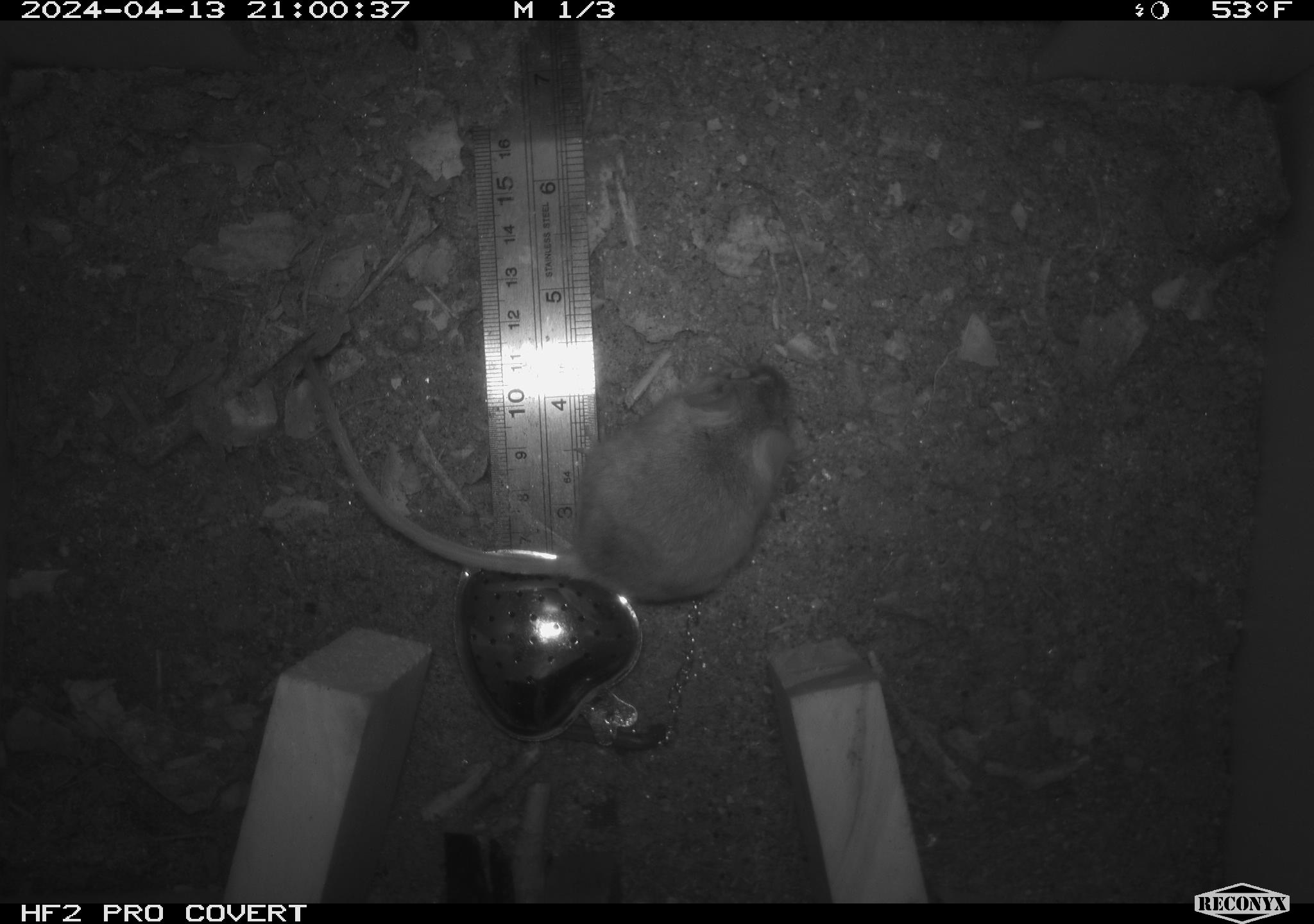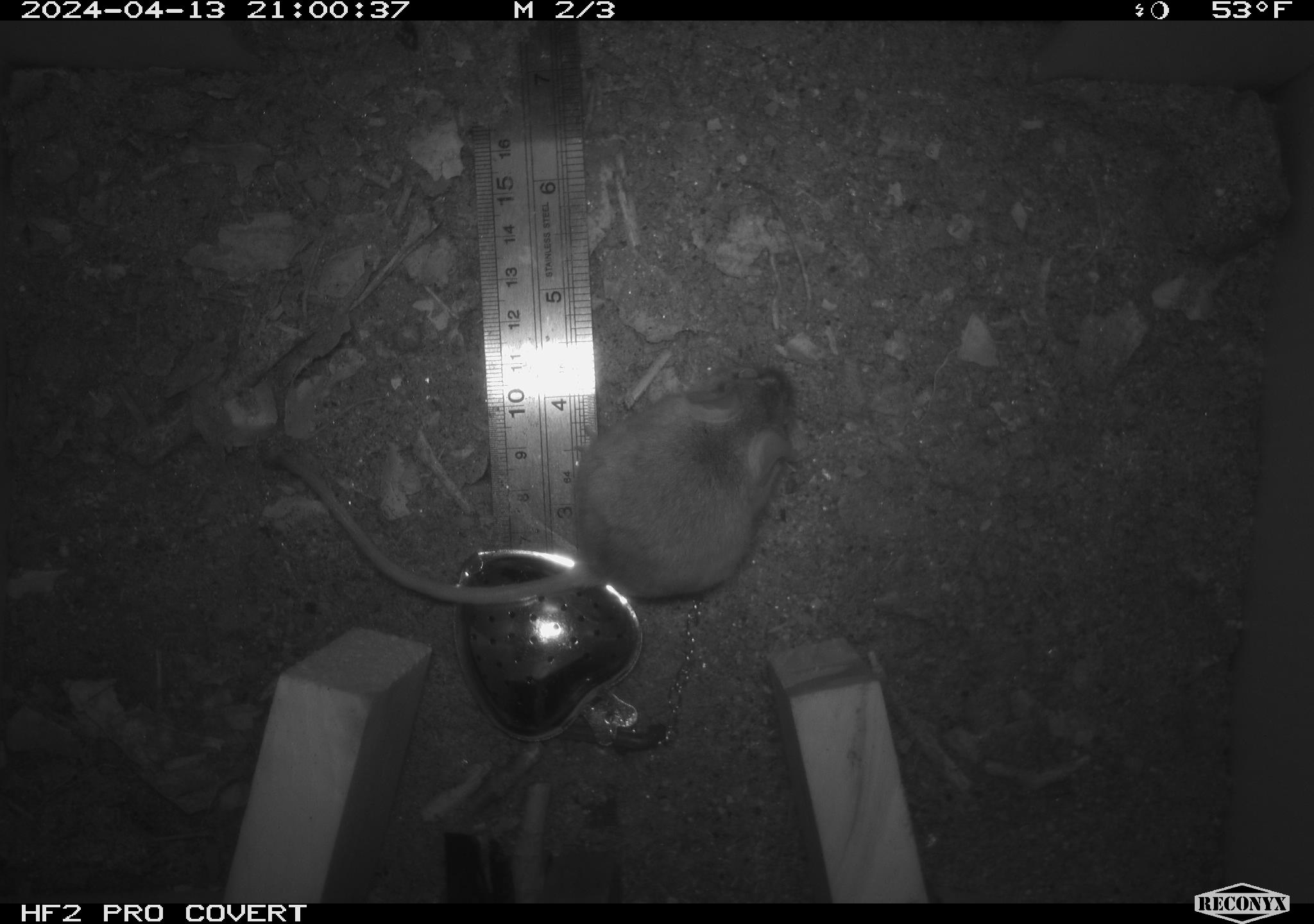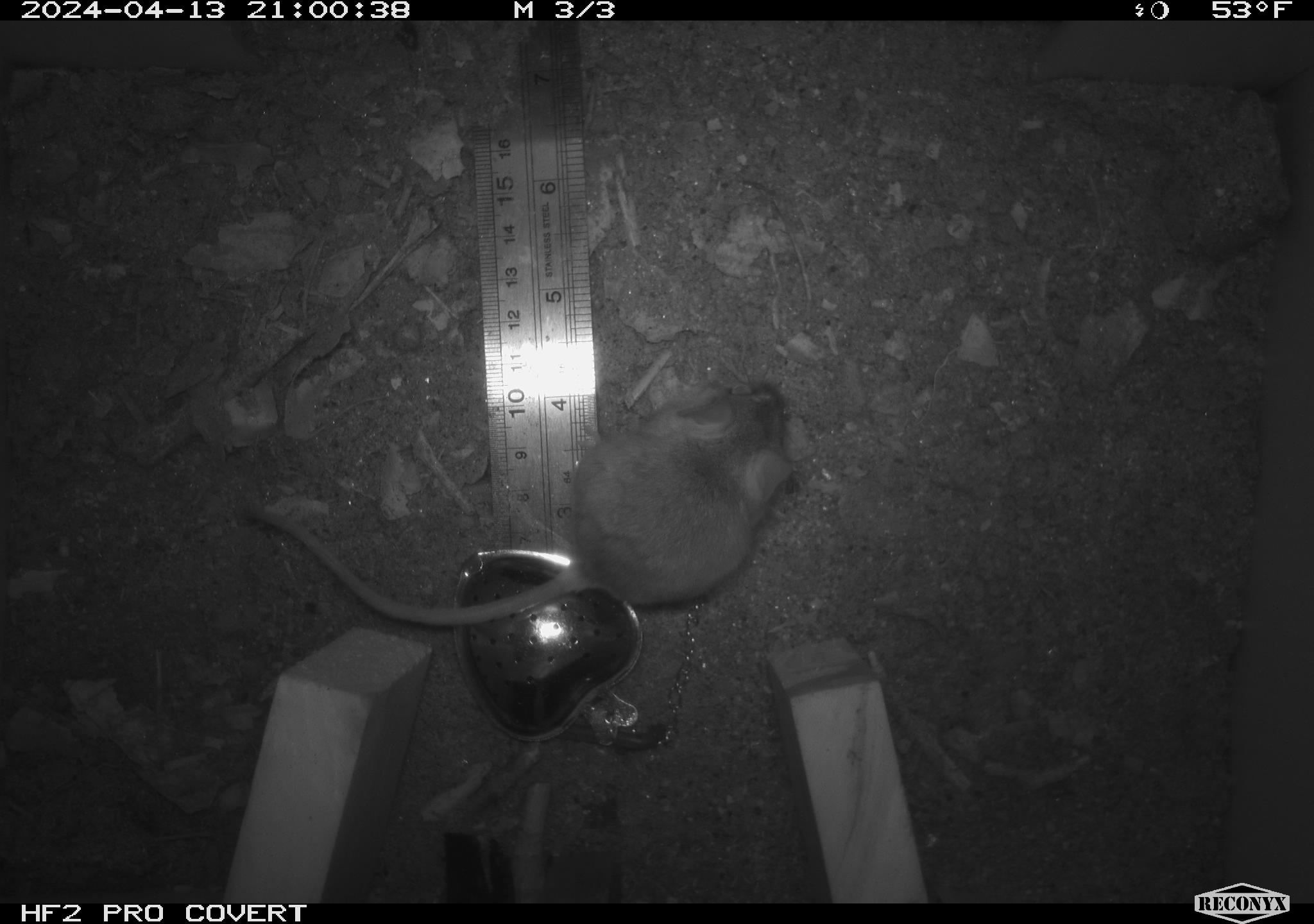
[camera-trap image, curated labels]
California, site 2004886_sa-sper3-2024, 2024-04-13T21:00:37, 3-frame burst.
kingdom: Animalia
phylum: Chordata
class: Mammalia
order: Rodentia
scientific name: Rodentia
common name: mouse species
Mouse species (Rodentia).